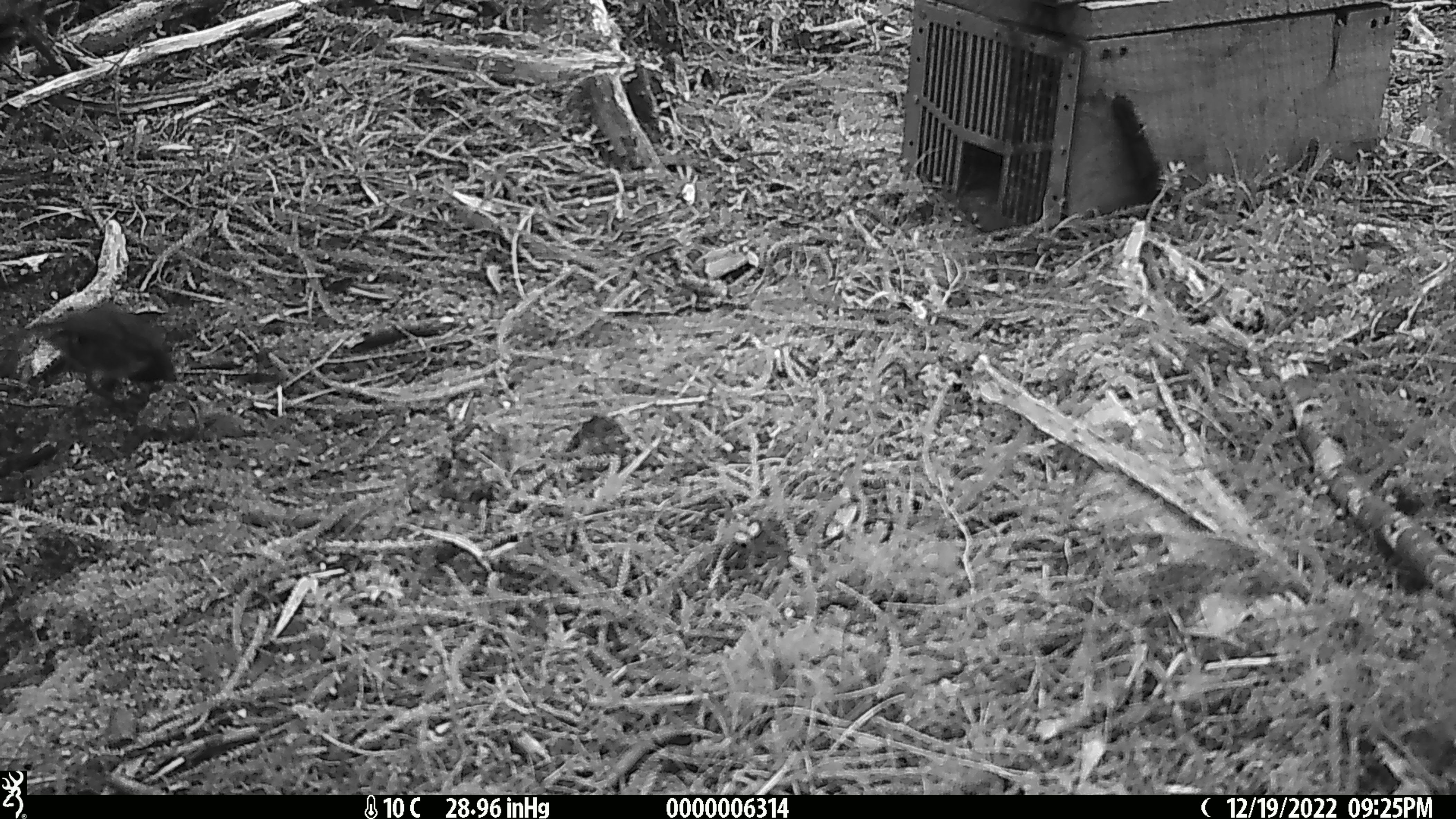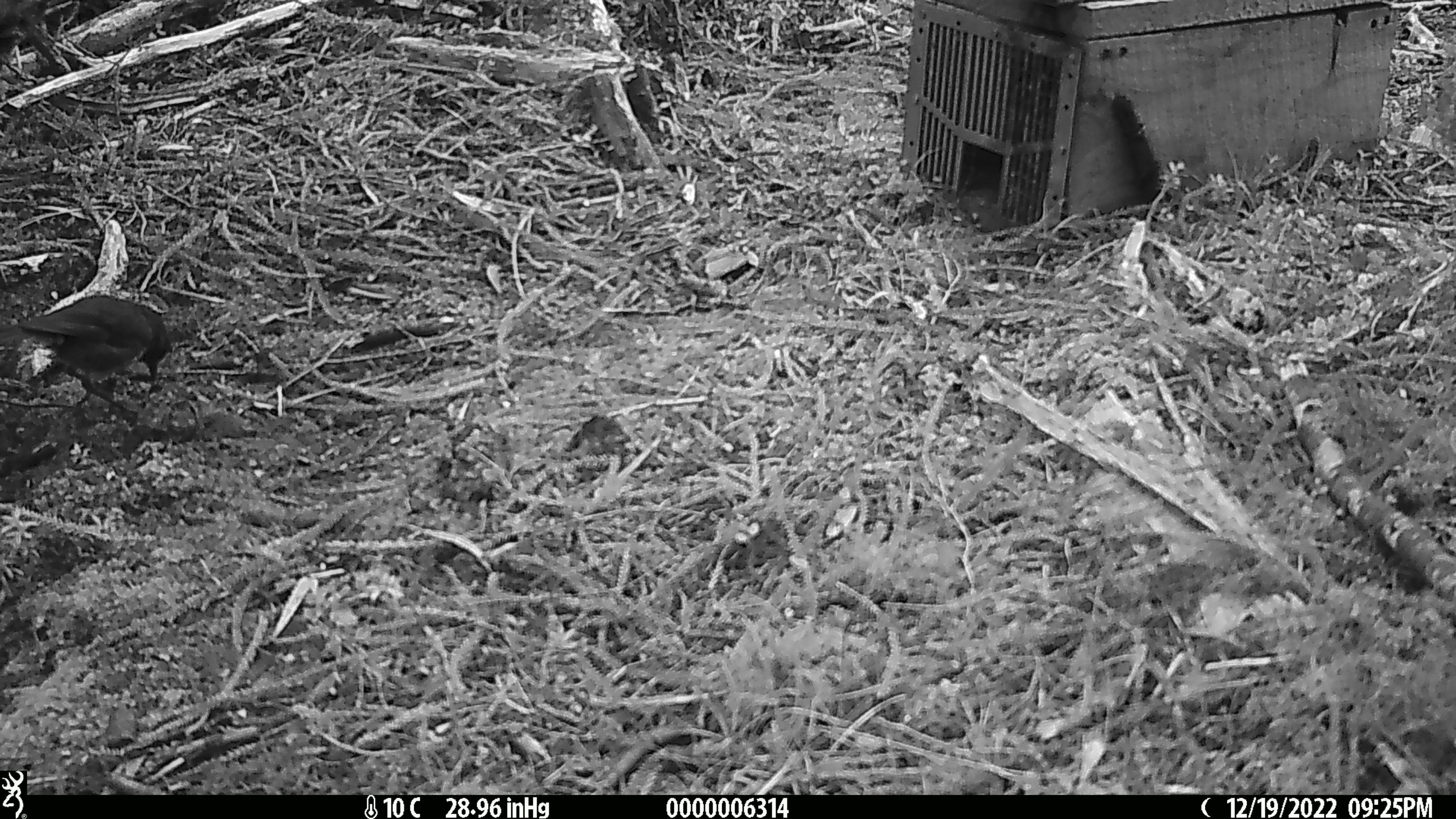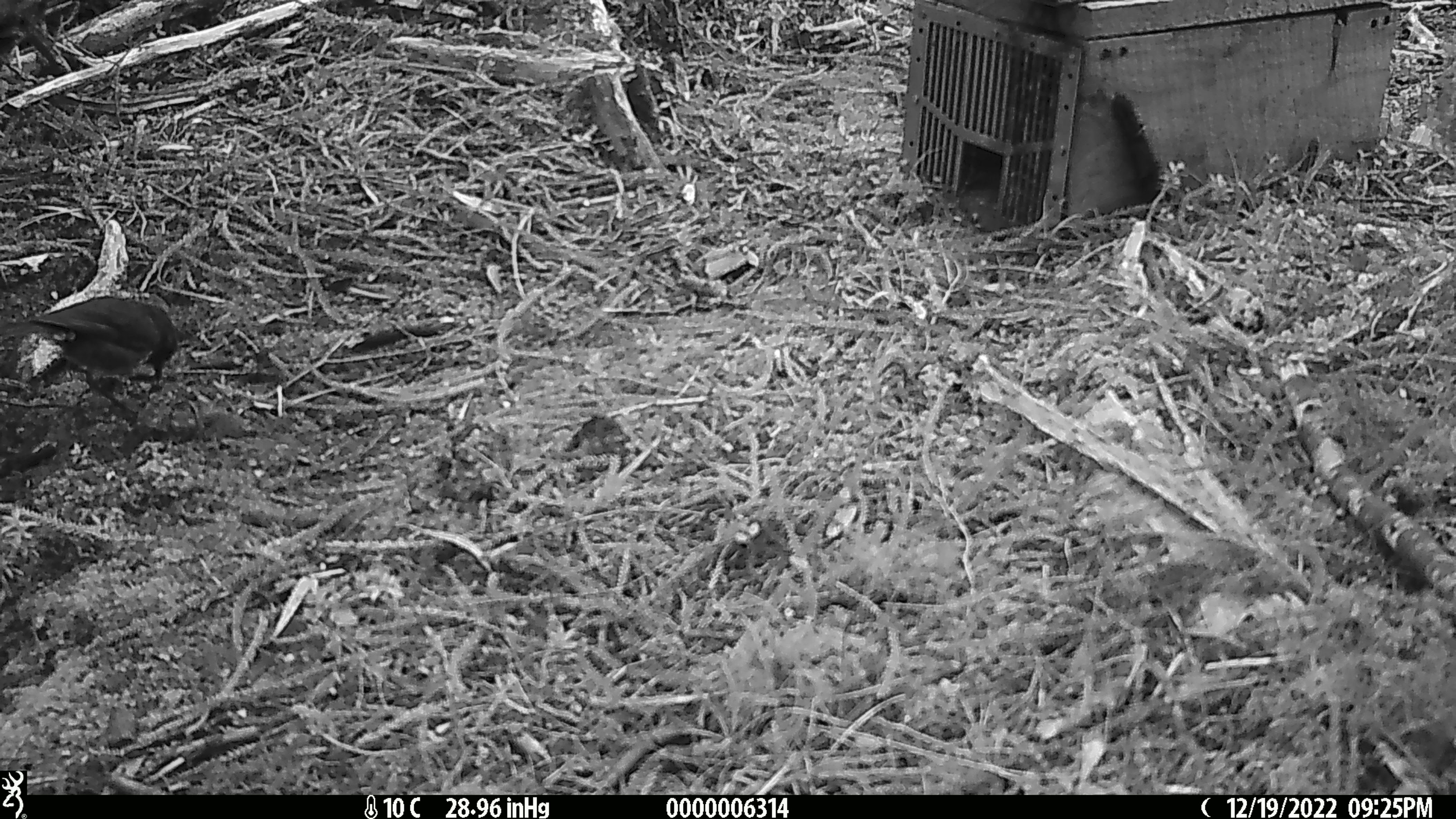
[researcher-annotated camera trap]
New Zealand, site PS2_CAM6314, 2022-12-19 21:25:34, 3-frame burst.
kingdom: Animalia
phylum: Chordata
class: Aves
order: Passeriformes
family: Petroicidae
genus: Petroica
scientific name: Petroica australis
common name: new zealand robin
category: robin